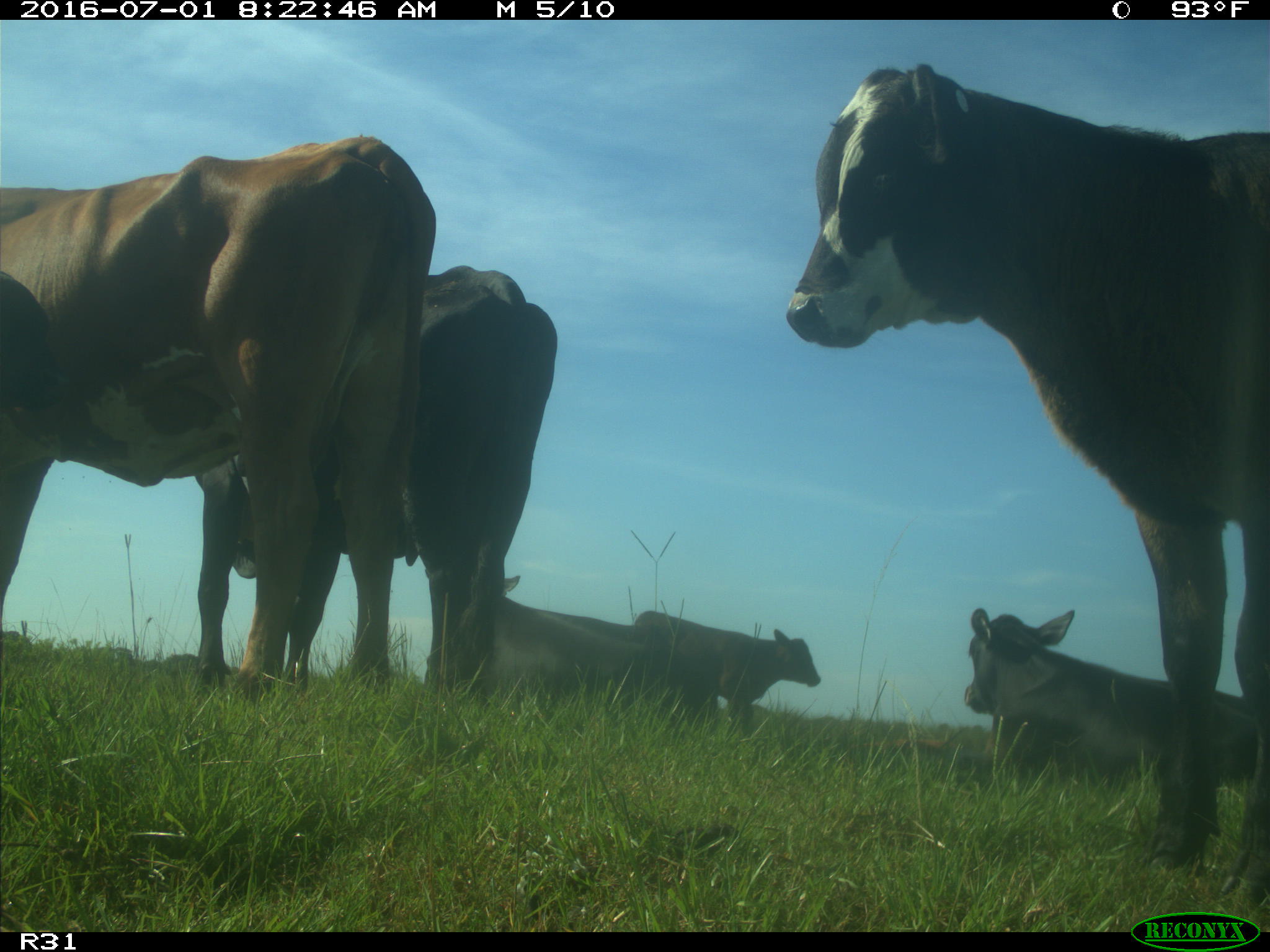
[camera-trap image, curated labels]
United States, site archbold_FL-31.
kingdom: Animalia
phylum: Chordata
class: Mammalia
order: Artiodactyla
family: Bovidae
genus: Bos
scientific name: Bos taurus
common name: domestic cow